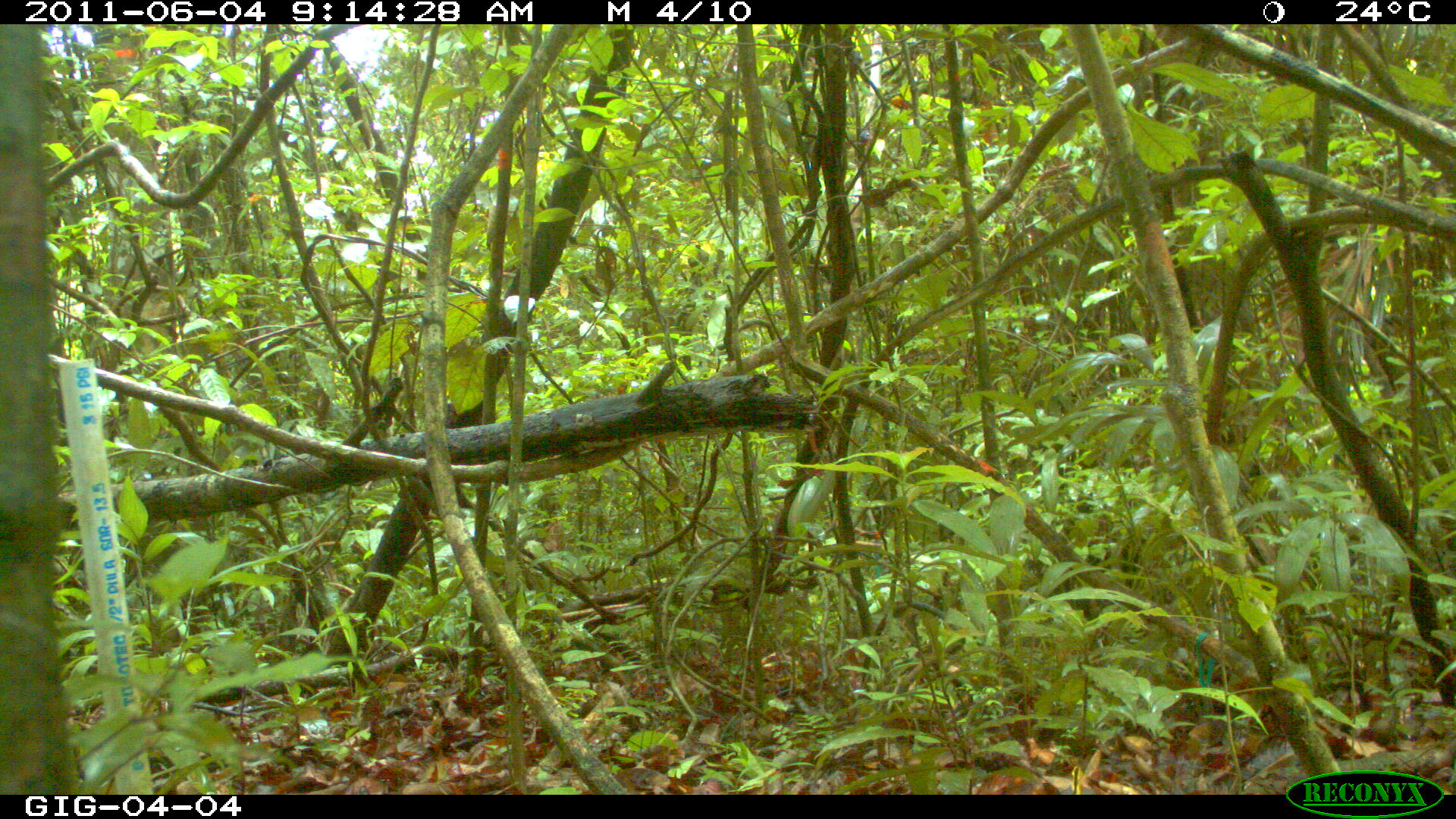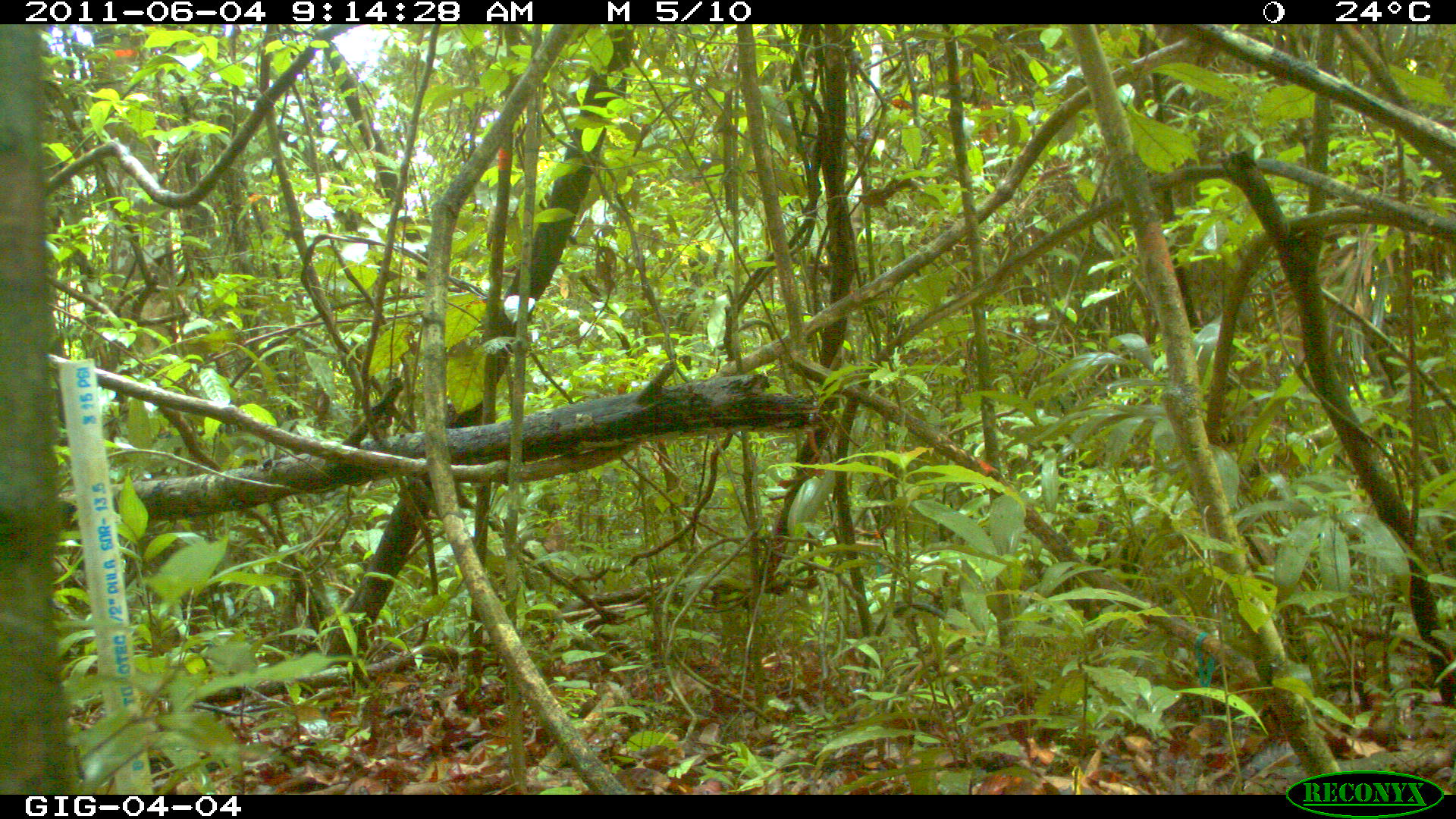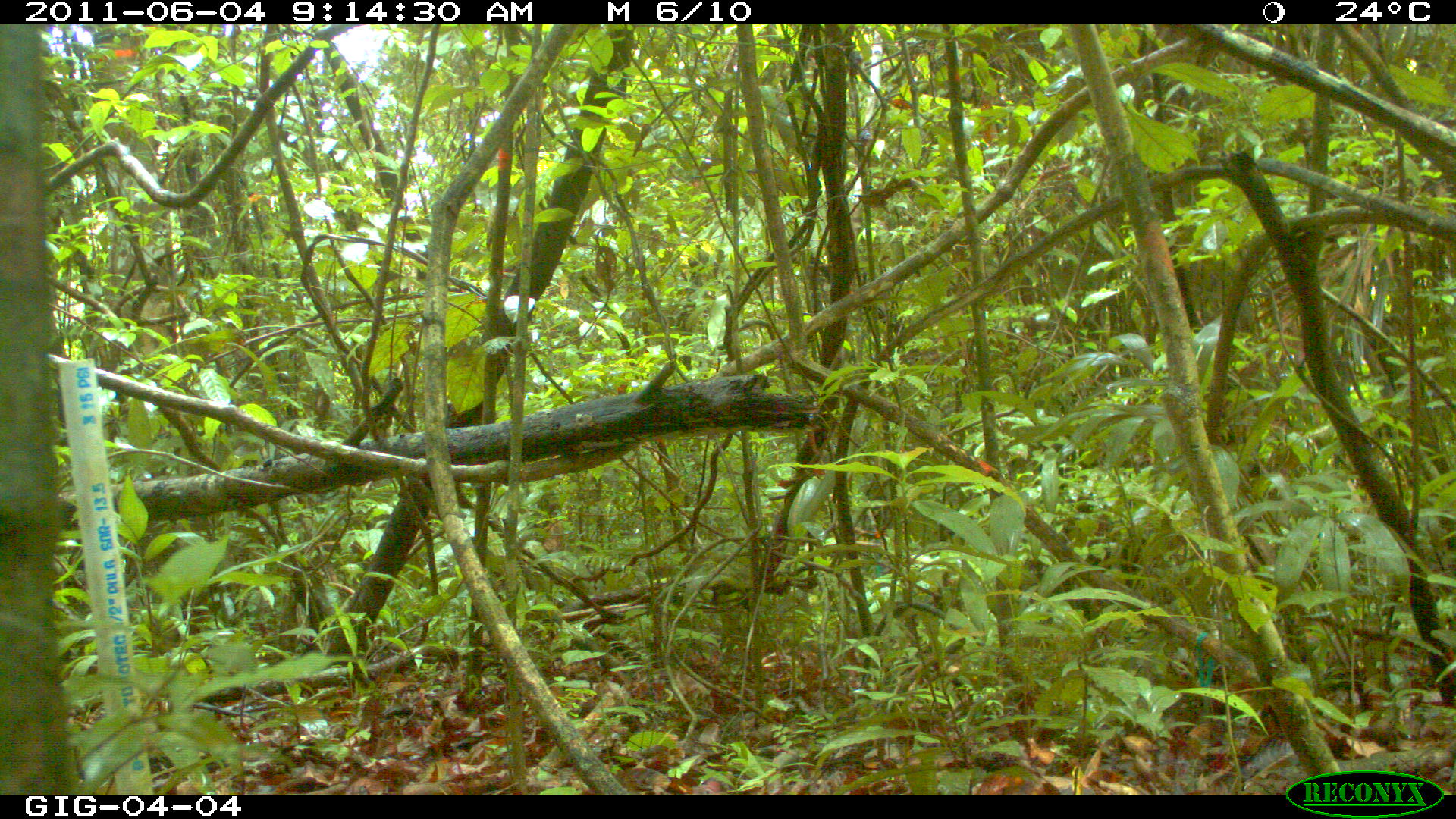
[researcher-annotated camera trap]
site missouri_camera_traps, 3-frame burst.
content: no animal present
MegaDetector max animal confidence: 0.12